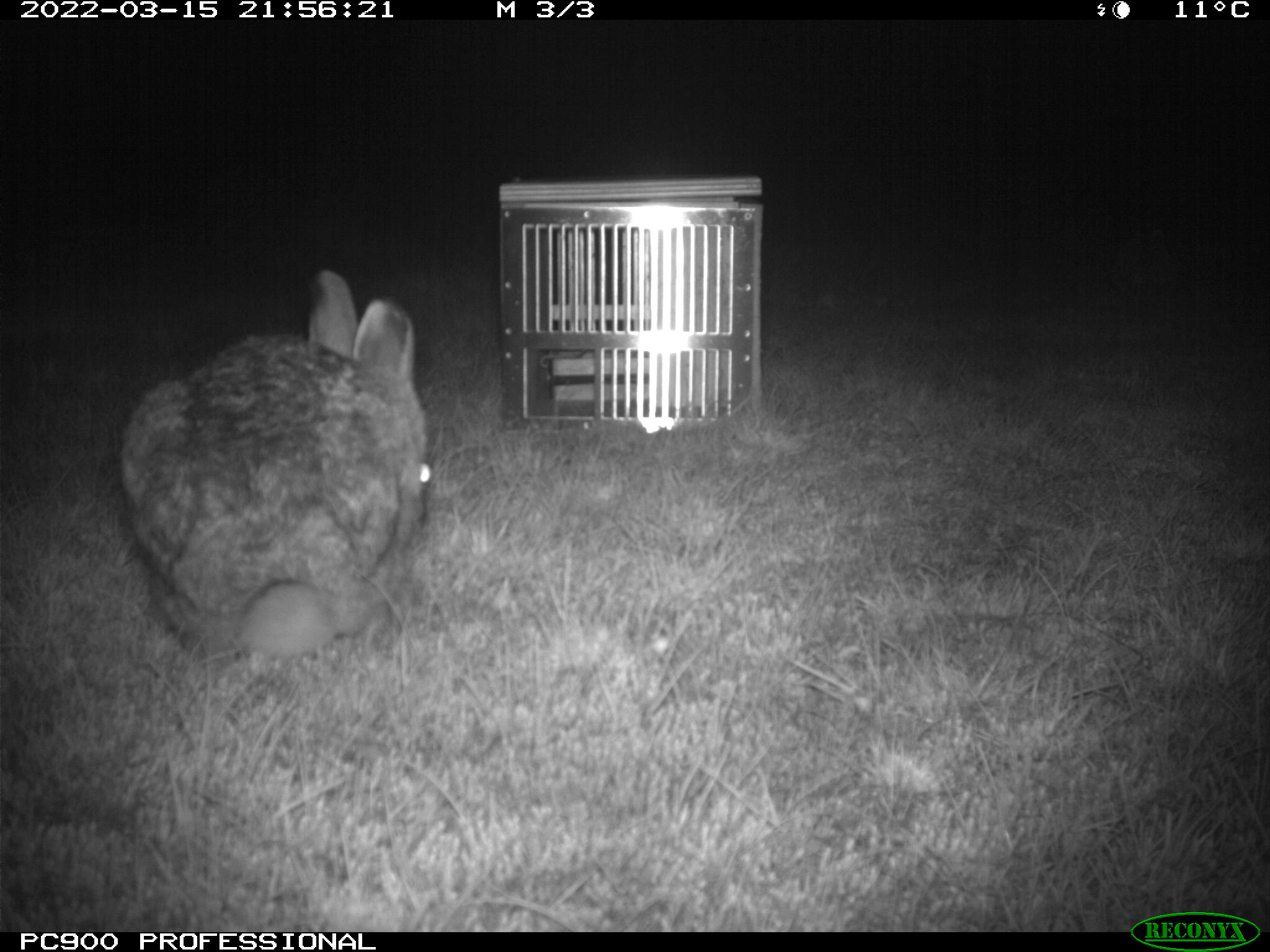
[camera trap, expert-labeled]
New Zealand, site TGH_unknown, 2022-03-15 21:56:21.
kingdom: Animalia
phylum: Chordata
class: Mammalia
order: Lagomorpha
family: Leporidae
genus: Lepus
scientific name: Lepus europaeus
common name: brown hare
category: hare